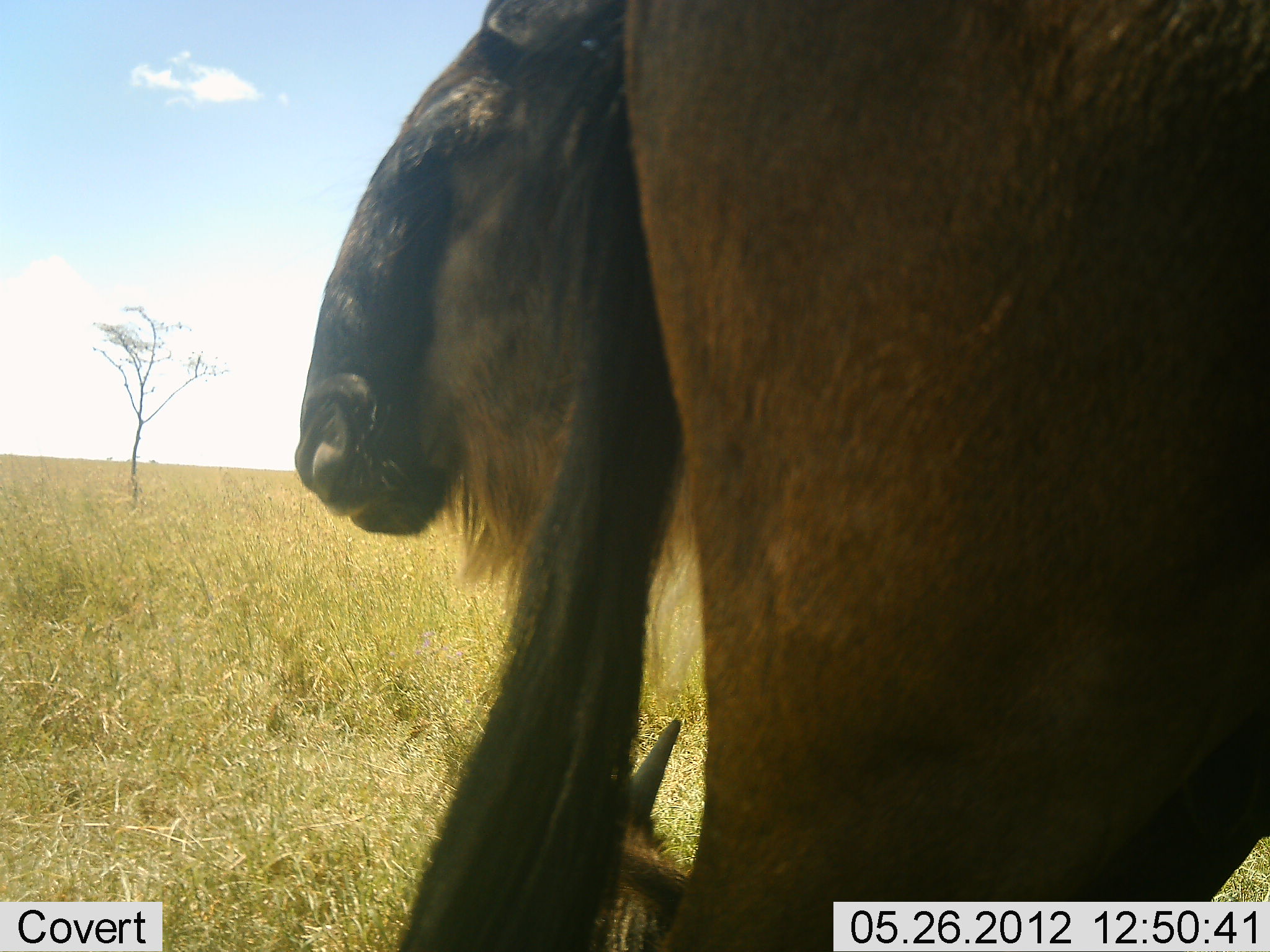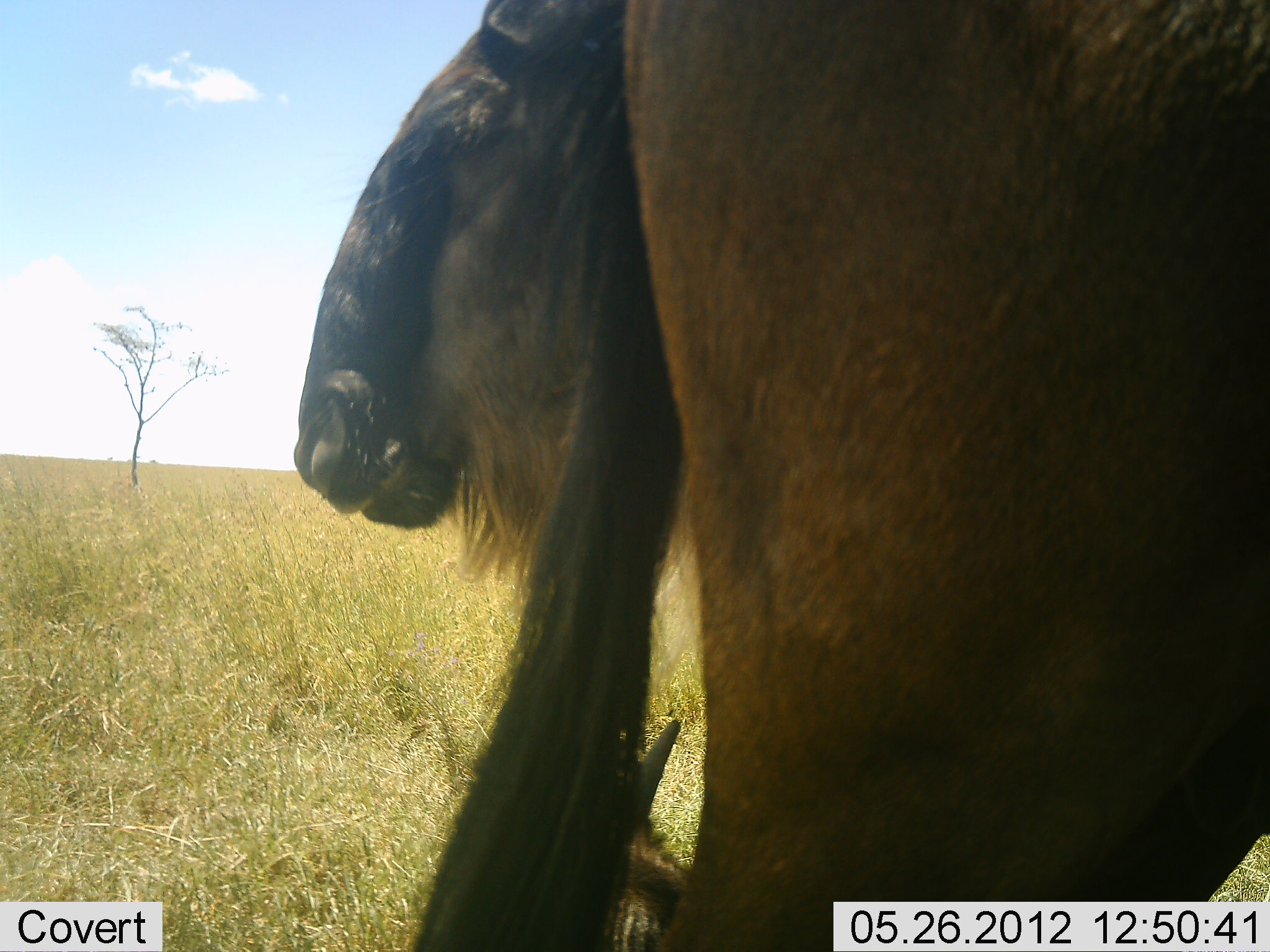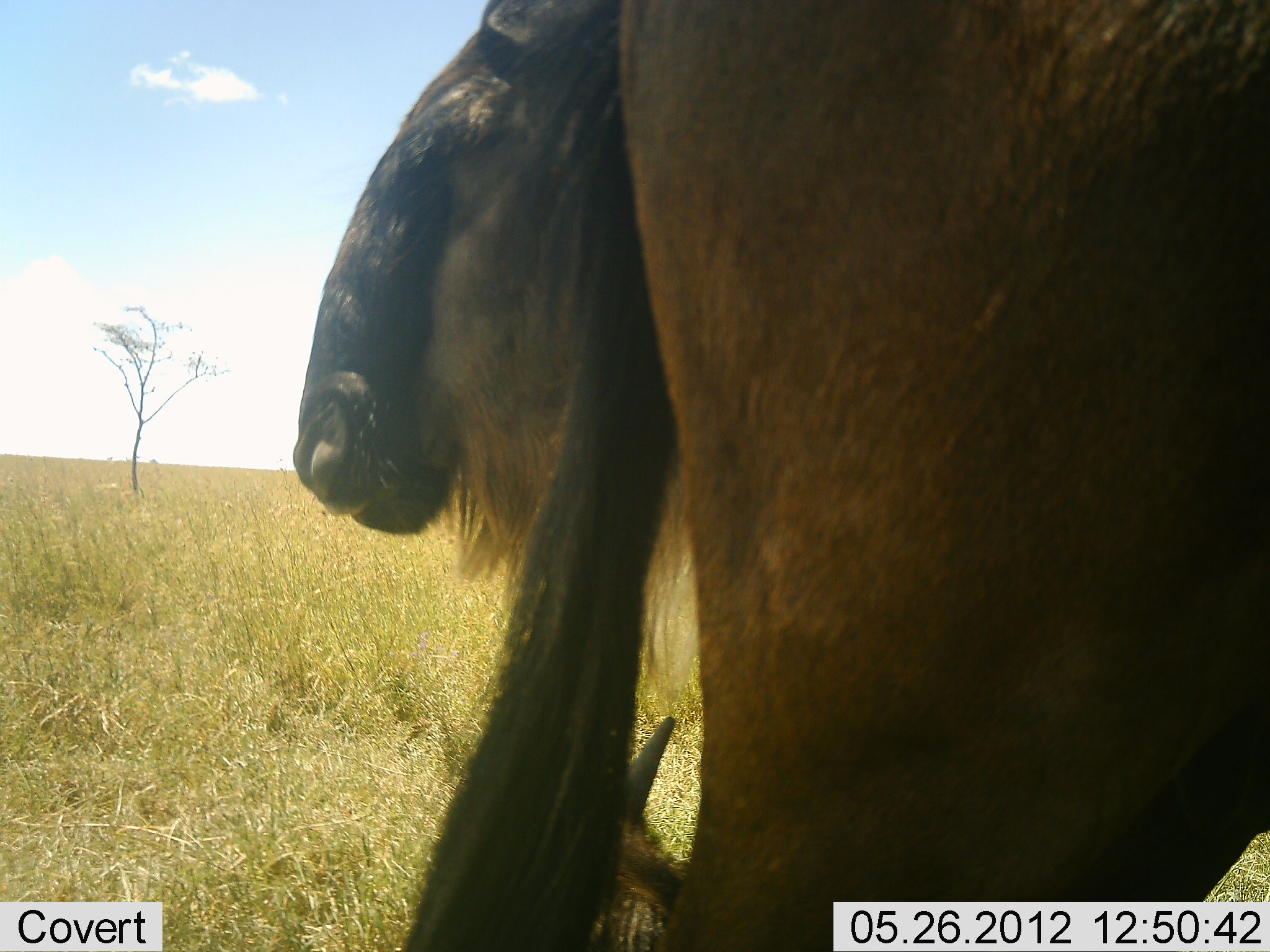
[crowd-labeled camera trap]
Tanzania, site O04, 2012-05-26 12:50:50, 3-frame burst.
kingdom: Animalia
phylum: Chordata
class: Mammalia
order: Artiodactyla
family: Bovidae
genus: Connochaetes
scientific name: Connochaetes taurinus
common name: blue wildebeest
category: wildebeest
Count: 2.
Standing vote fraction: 70%.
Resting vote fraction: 60%.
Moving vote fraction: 0%.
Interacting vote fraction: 0%.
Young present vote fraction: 20%.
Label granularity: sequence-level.